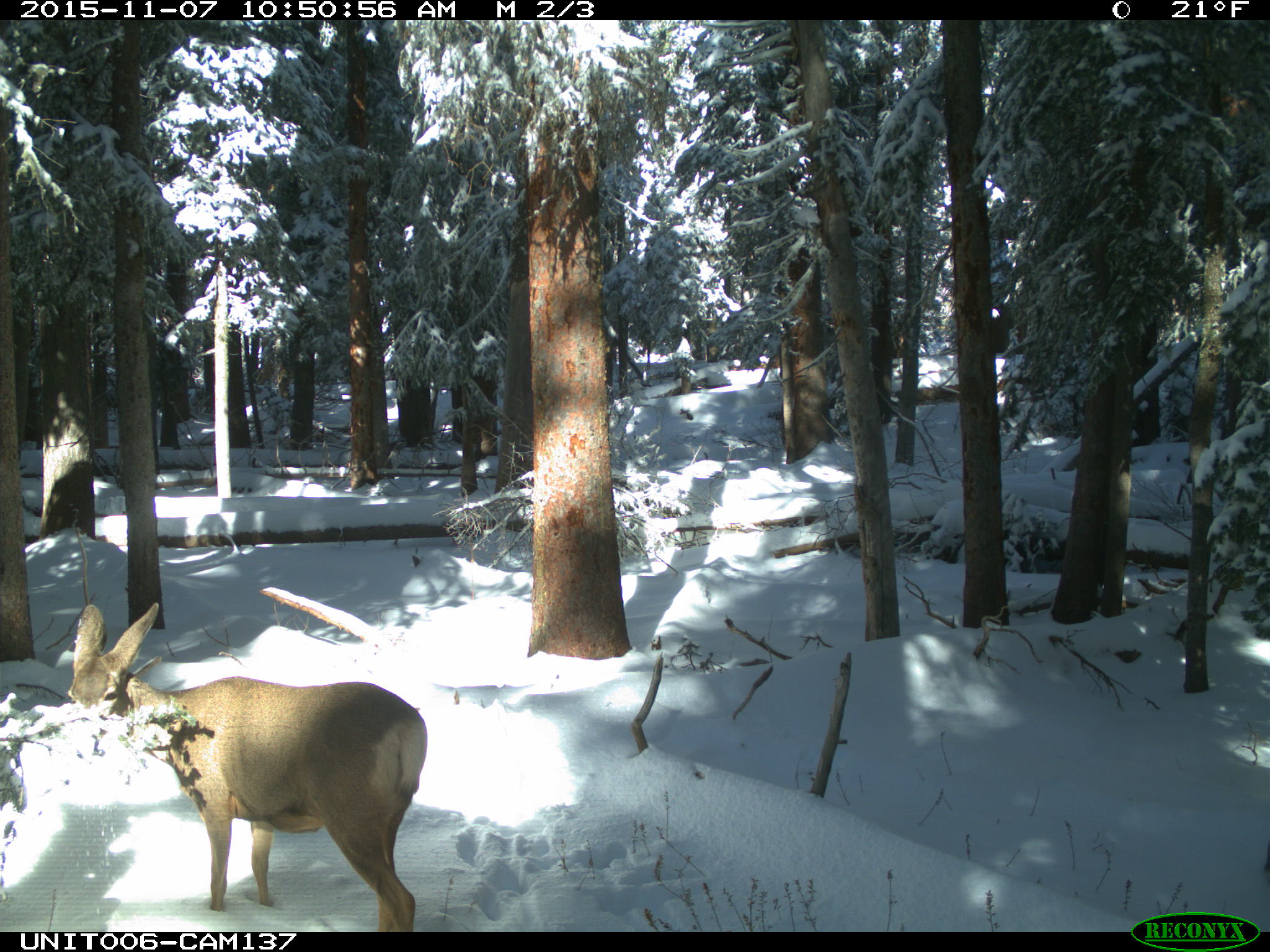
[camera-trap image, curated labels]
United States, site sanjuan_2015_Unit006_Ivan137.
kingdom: Animalia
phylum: Chordata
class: Mammalia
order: Artiodactyla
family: Cervidae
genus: Odocoileus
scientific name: Odocoileus hemionus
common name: mule deer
Odocoileus hemionus (mule deer).